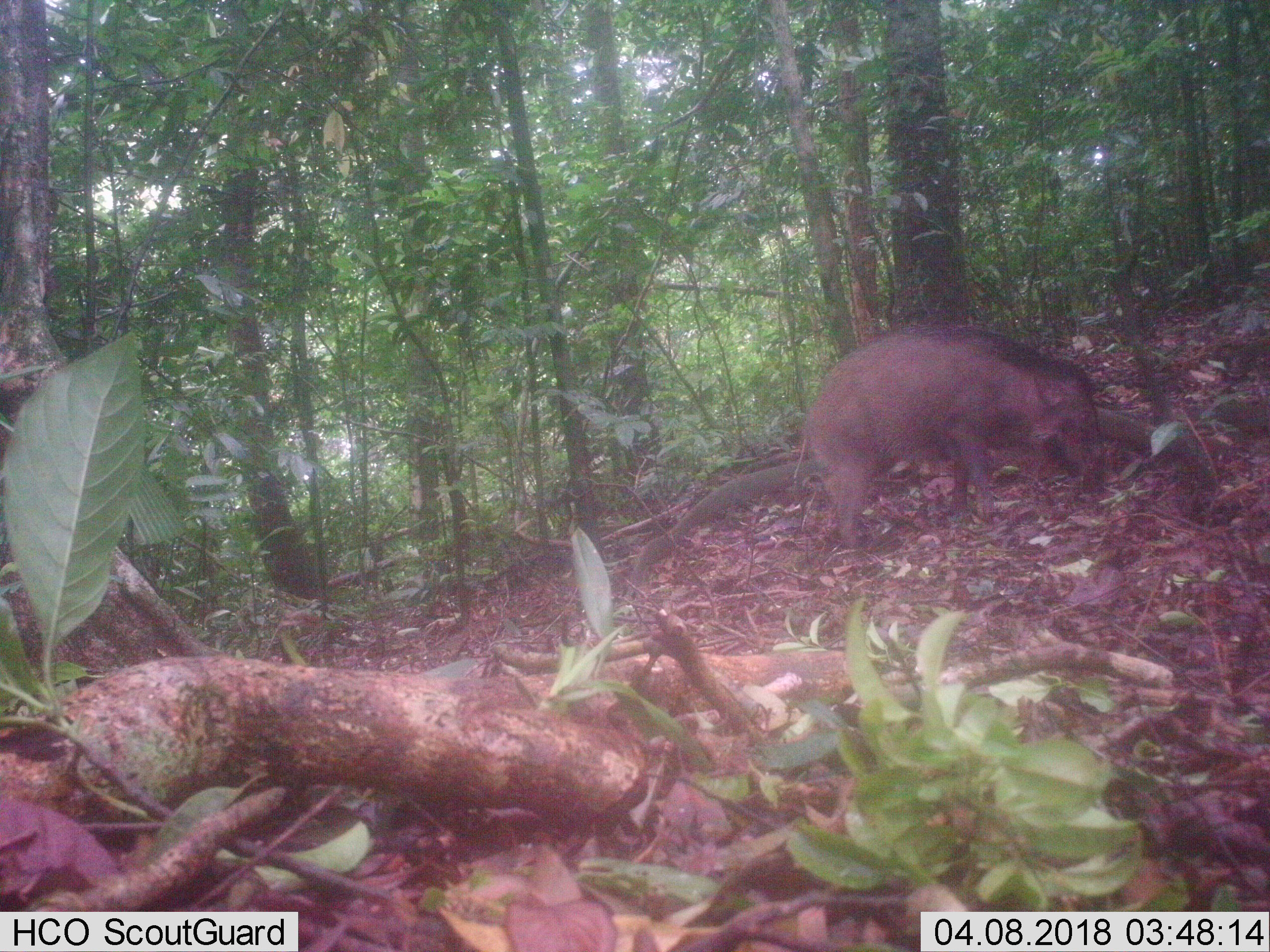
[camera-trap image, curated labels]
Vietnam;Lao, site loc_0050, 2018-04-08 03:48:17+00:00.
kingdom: Animalia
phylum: Chordata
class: Mammalia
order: Artiodactyla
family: Suidae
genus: Sus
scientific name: Sus scrofa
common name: eurasian wild pig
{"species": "eurasian wild pig (Sus scrofa)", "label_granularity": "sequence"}